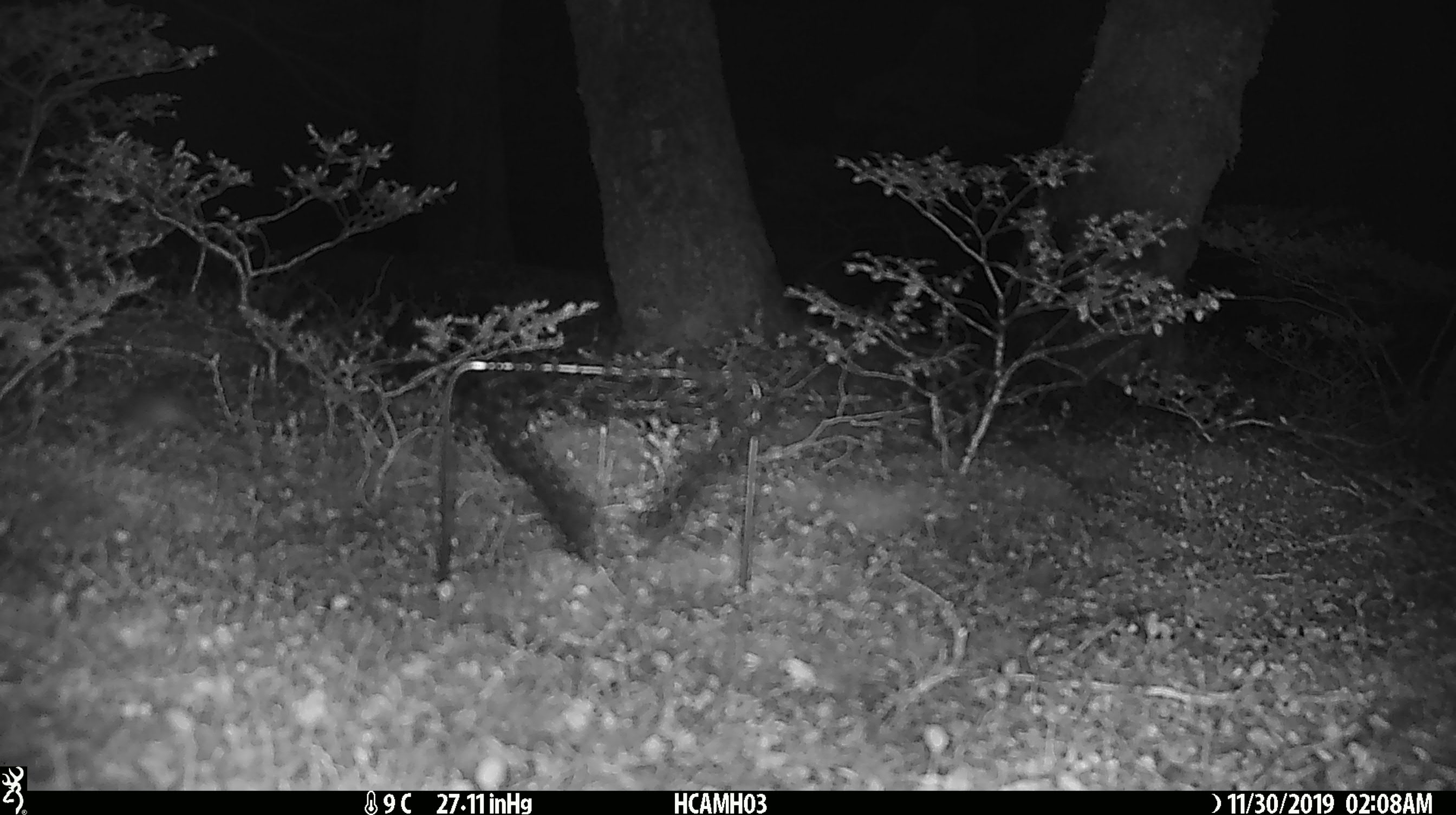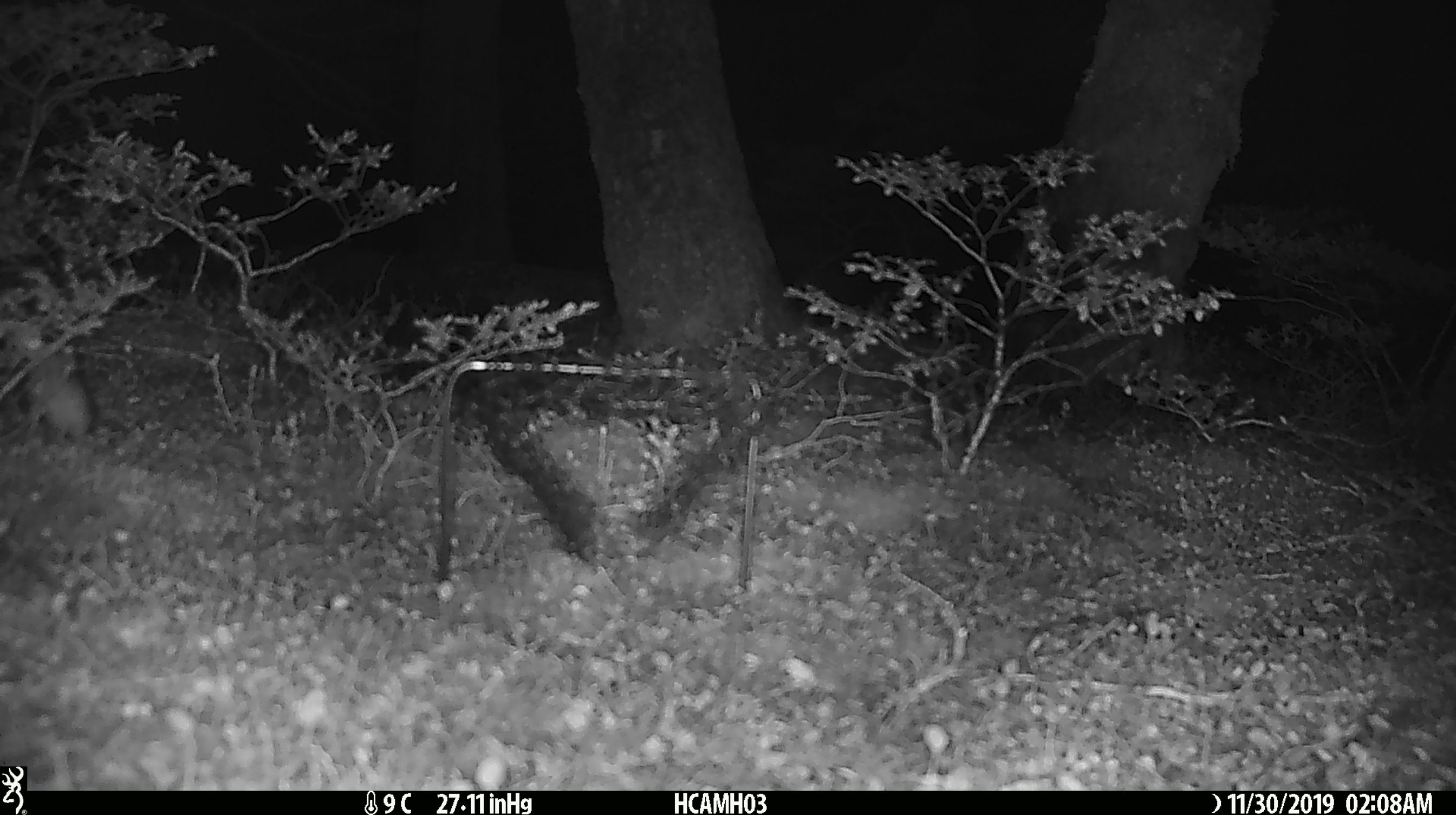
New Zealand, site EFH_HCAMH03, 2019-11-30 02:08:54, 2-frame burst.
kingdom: Animalia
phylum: Chordata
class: Mammalia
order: Rodentia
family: Muridae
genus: Mus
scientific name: Mus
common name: mouse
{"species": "mouse (Mus)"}